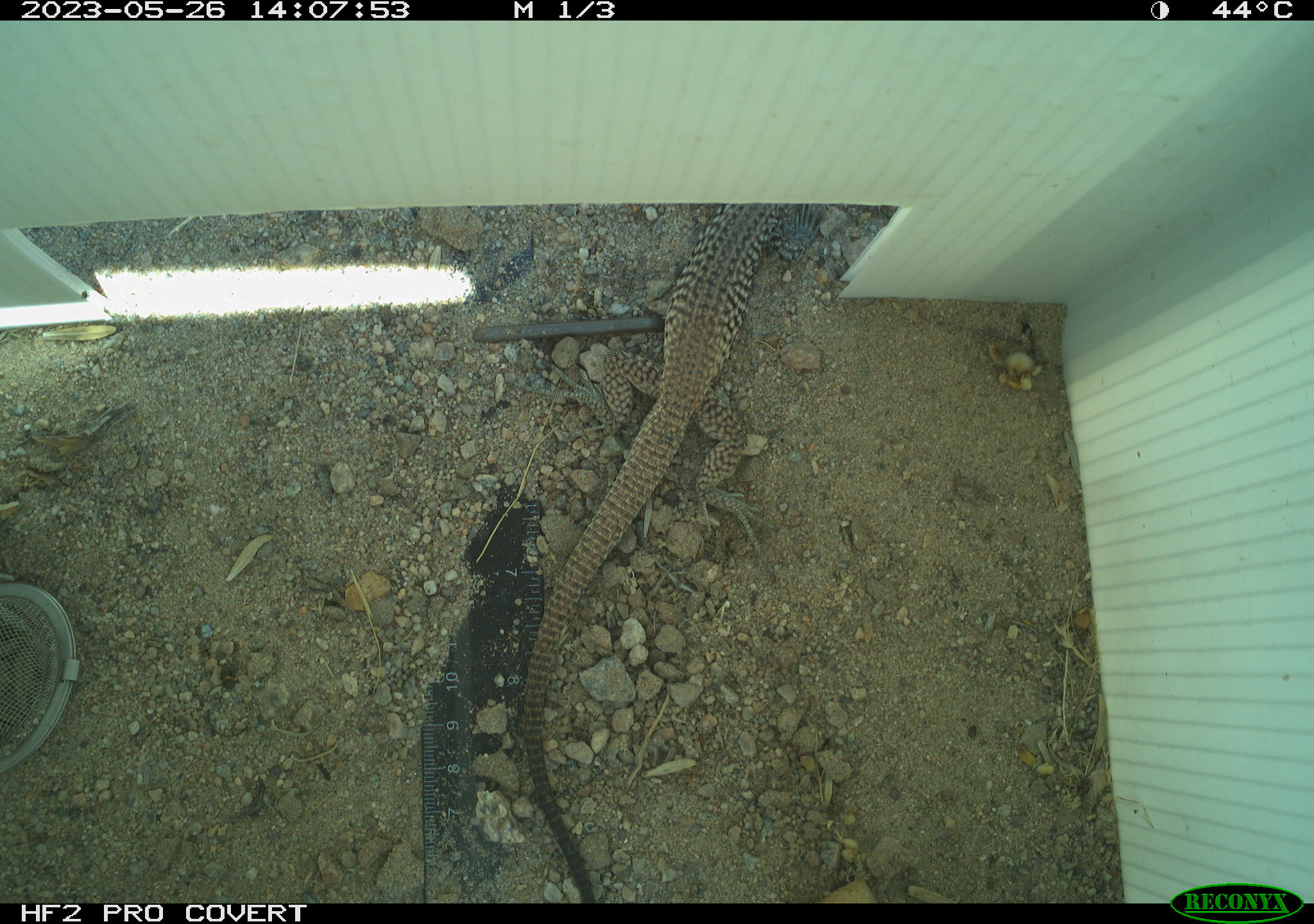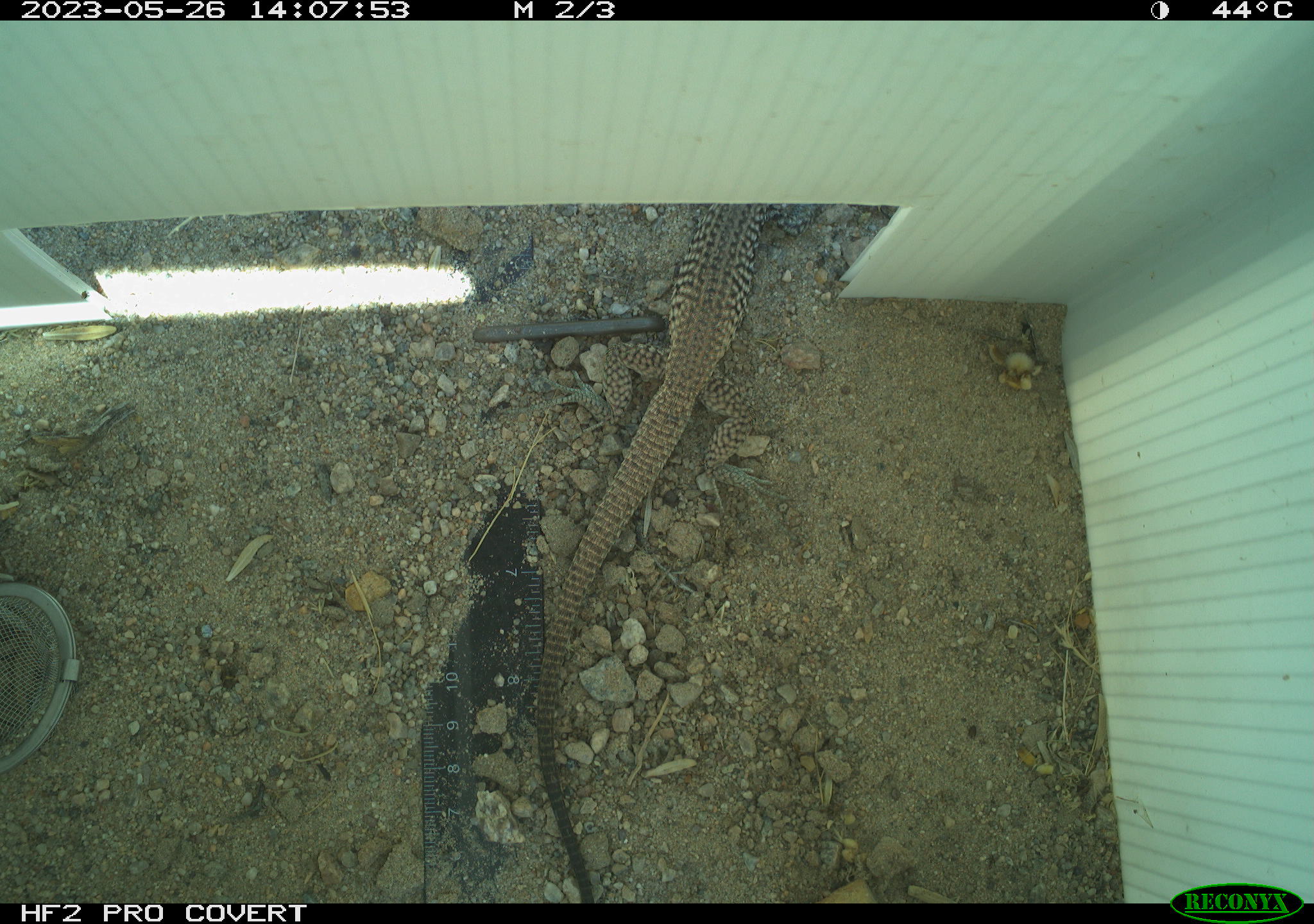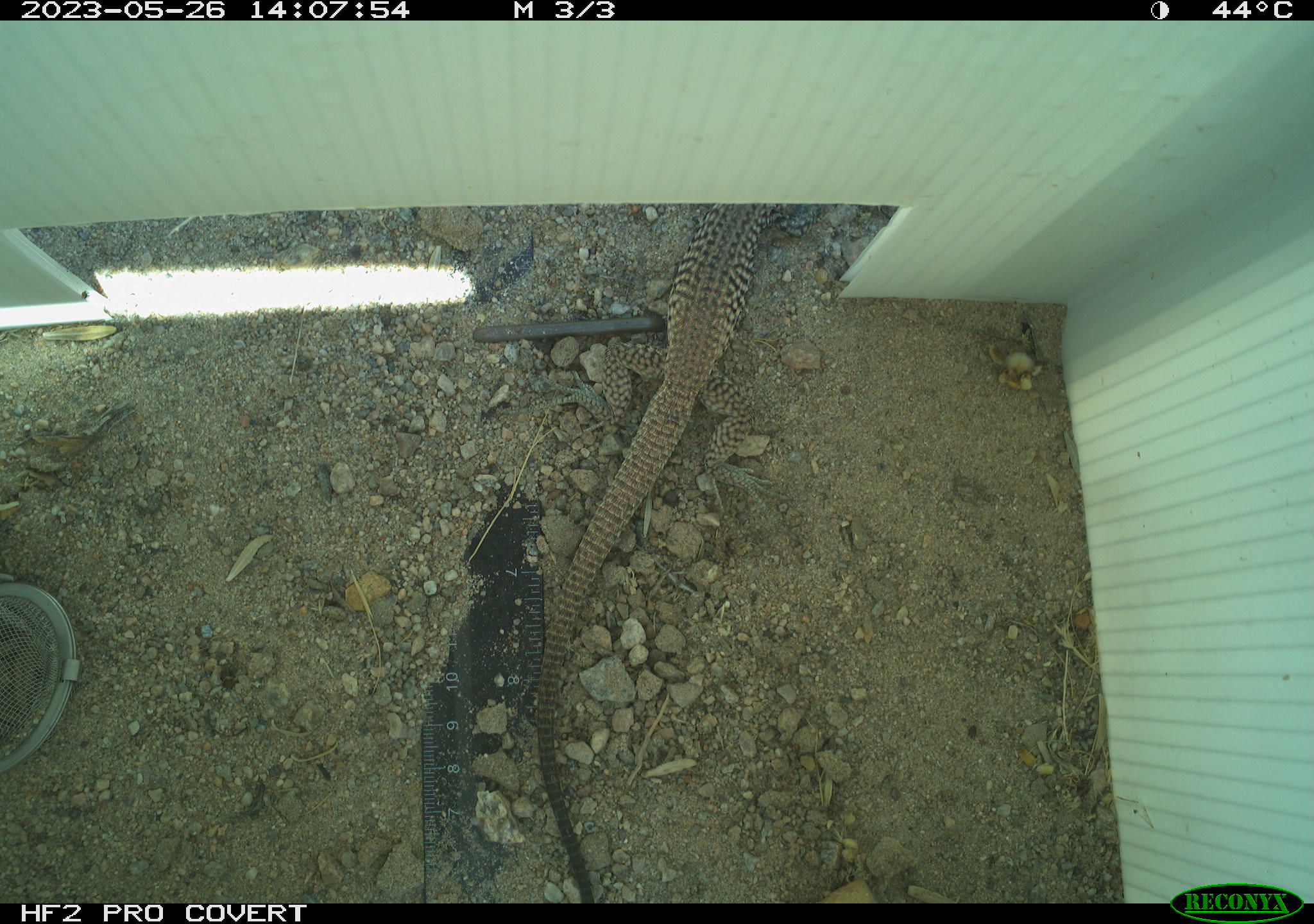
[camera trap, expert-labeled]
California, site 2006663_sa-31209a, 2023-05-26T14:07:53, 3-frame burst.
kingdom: Animalia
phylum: Chordata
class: Reptilia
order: Squamata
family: Teiidae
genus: Aspidoscelis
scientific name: Aspidoscelis tigris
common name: western whiptail